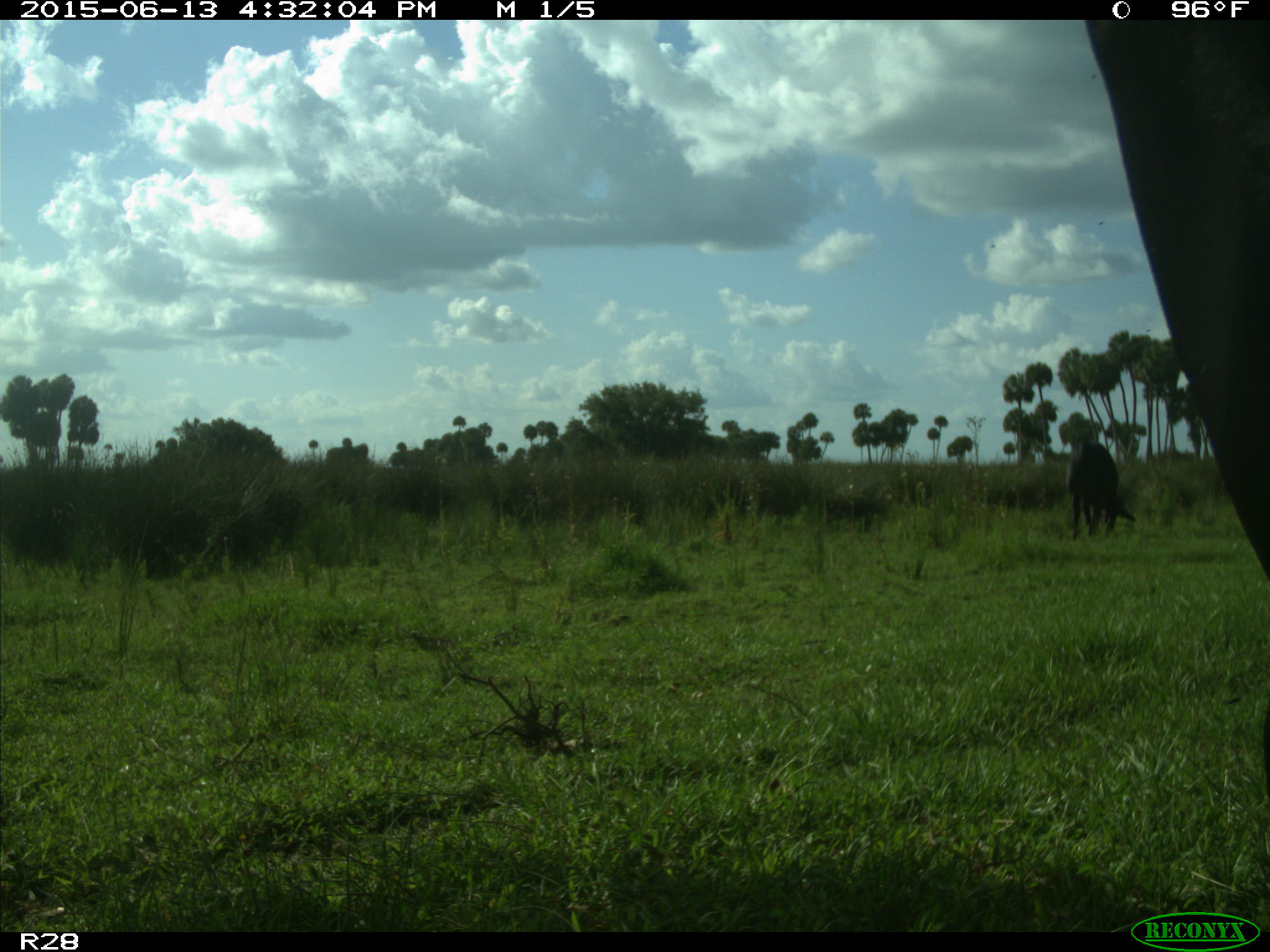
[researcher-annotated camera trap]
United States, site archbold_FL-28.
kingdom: Animalia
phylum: Chordata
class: Mammalia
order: Artiodactyla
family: Bovidae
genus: Bos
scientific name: Bos taurus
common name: domestic cow